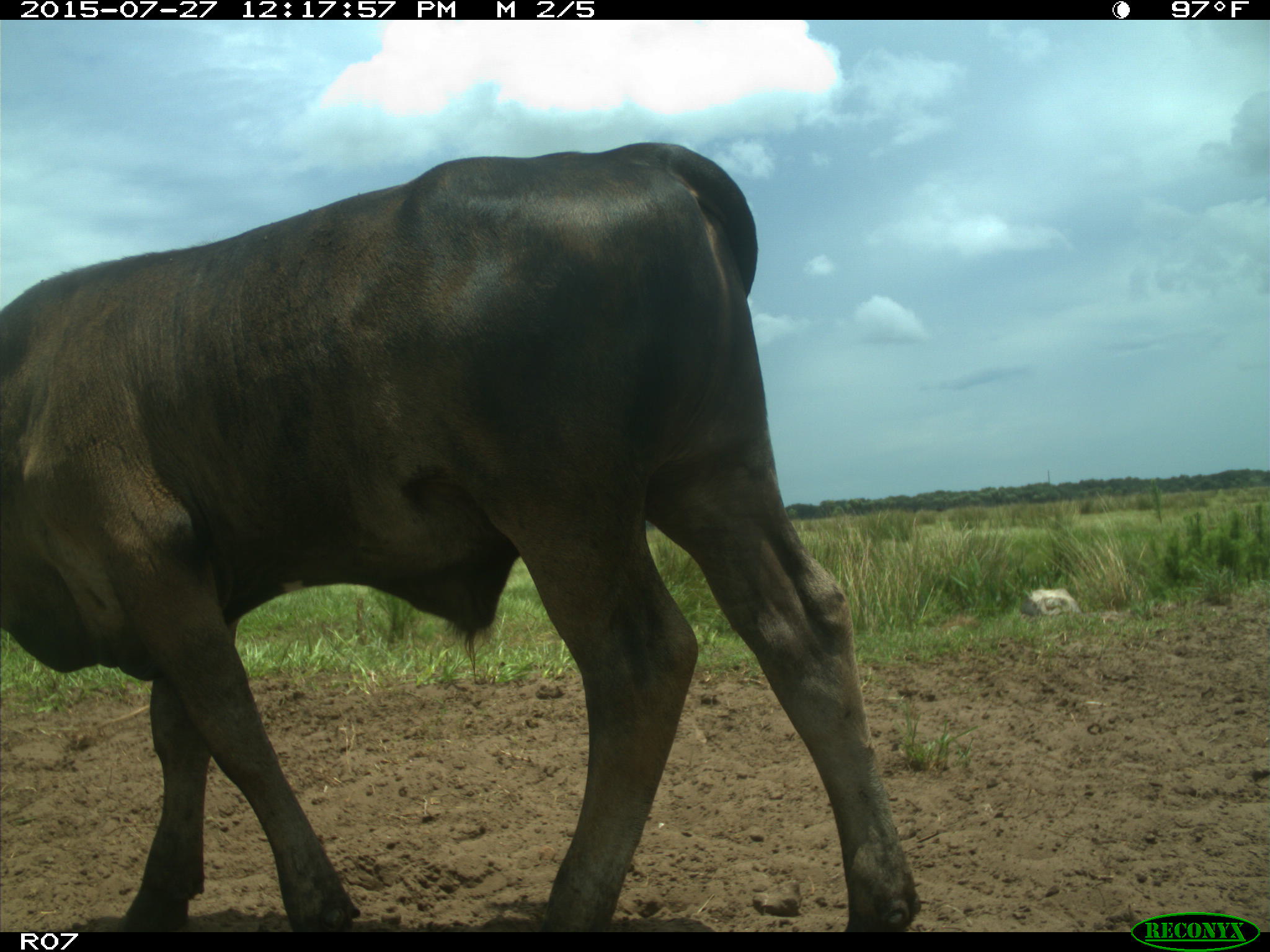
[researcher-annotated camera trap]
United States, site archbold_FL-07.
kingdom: Animalia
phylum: Chordata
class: Mammalia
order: Artiodactyla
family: Bovidae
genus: Bos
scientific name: Bos taurus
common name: domestic cow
Bos taurus (domestic cow).